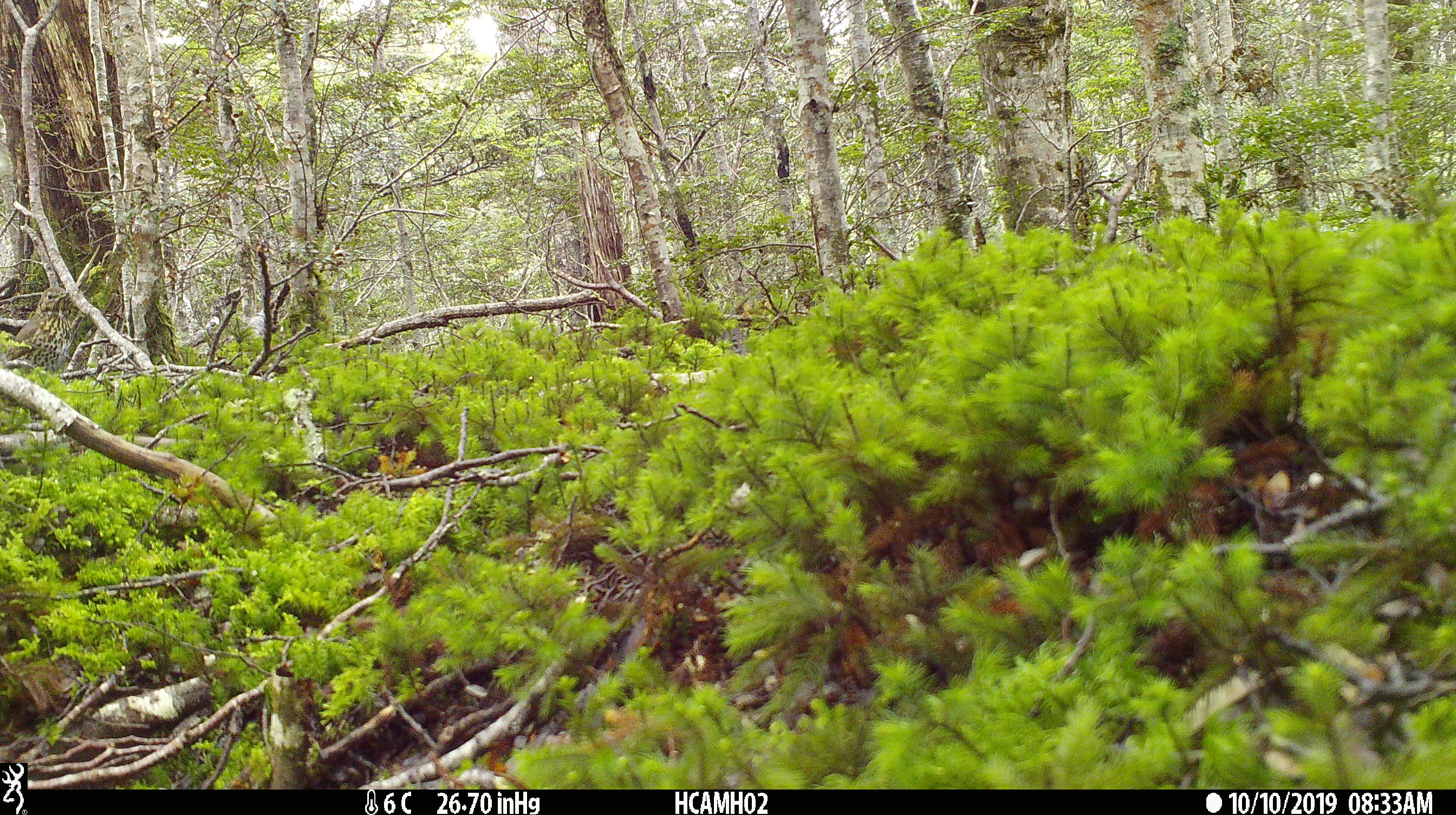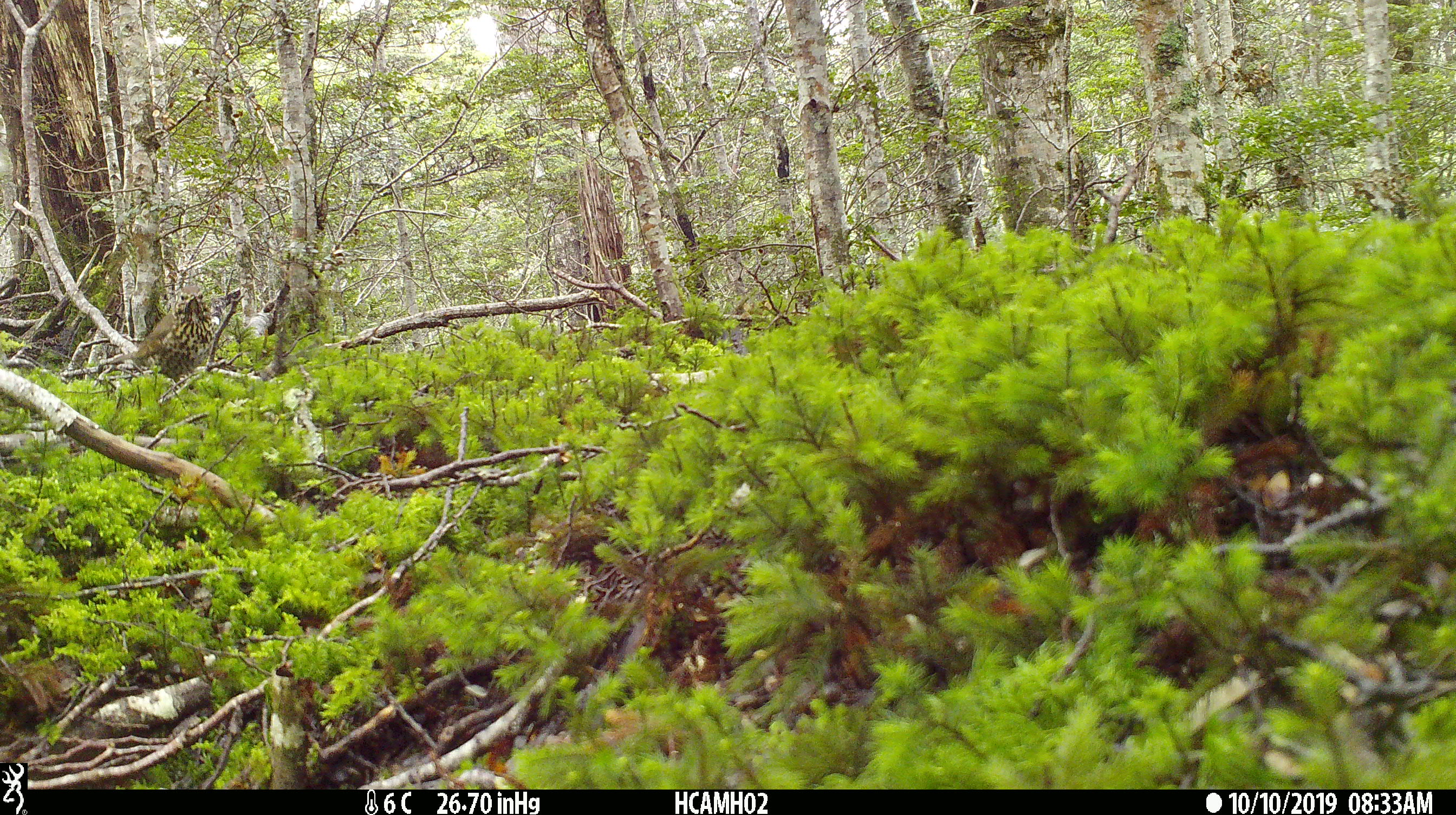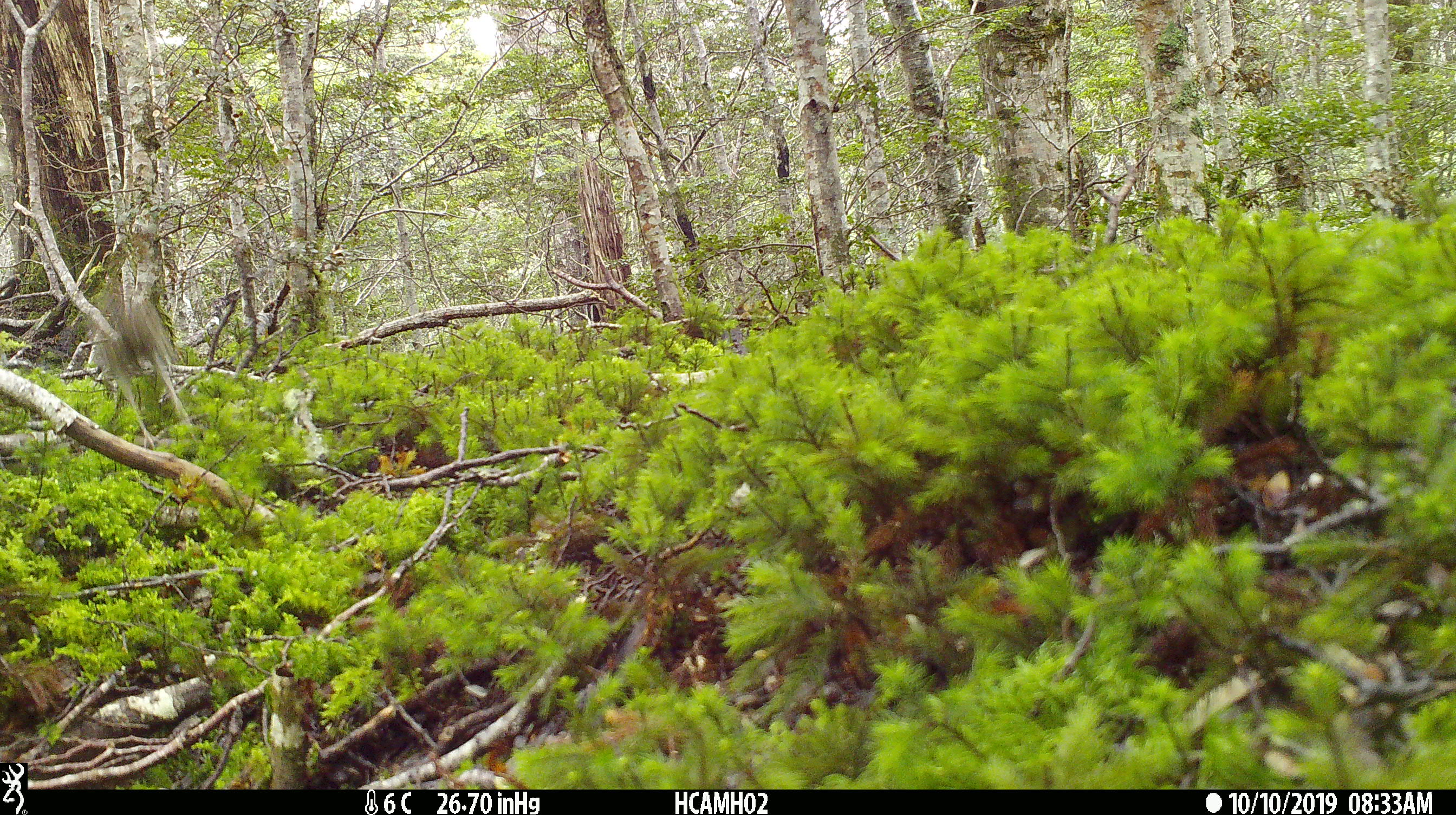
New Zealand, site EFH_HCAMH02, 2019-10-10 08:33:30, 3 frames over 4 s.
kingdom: Animalia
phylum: Chordata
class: Aves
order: Passeriformes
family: Turdidae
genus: Turdus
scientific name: Turdus philomelos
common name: song thrush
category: thrush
Thrush (song thrush) (Turdus philomelos).